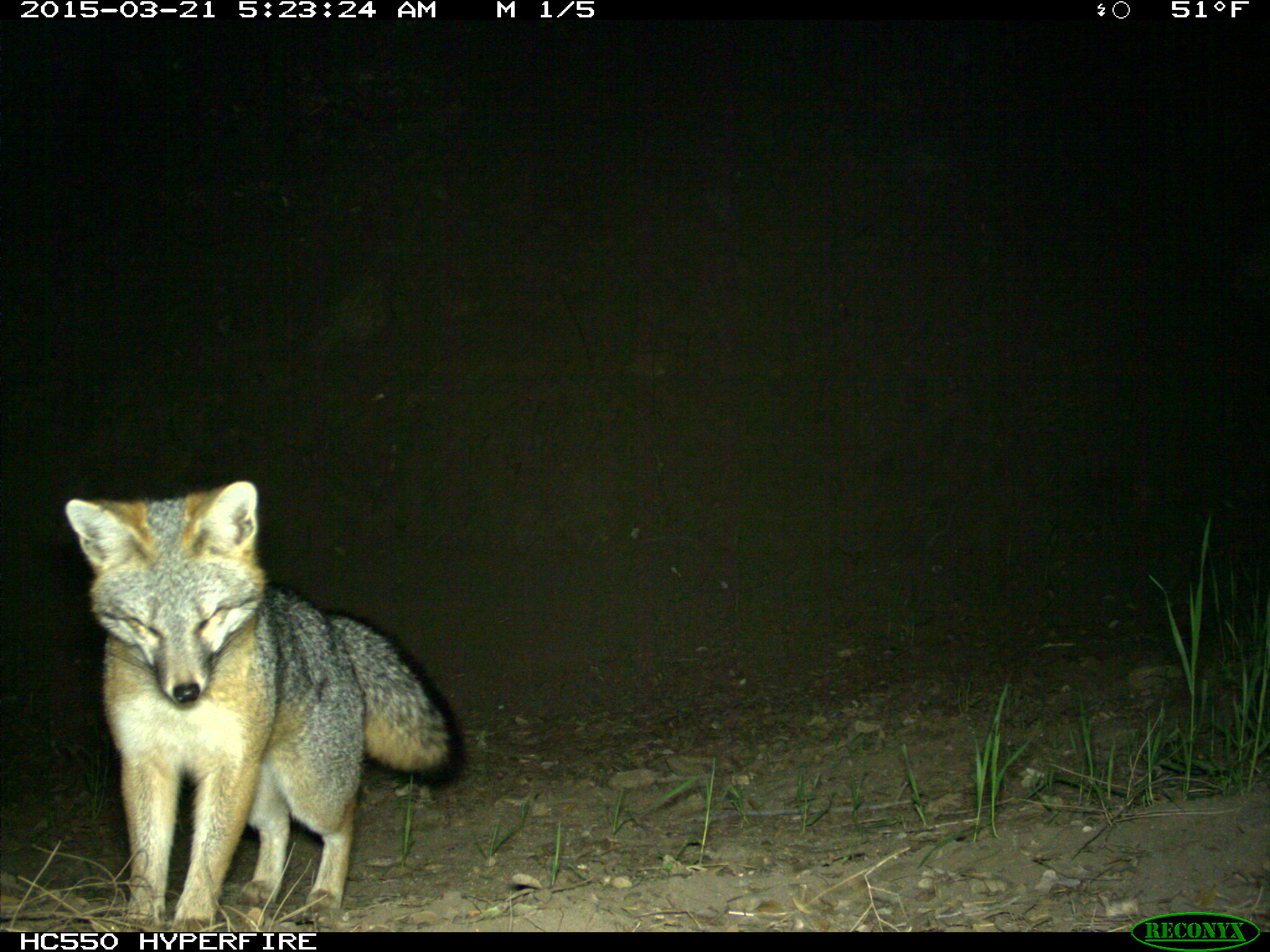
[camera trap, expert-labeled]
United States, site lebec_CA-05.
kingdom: Animalia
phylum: Chordata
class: Mammalia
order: Carnivora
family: Canidae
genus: Urocyon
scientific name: Urocyon cinereoargenteus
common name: gray fox